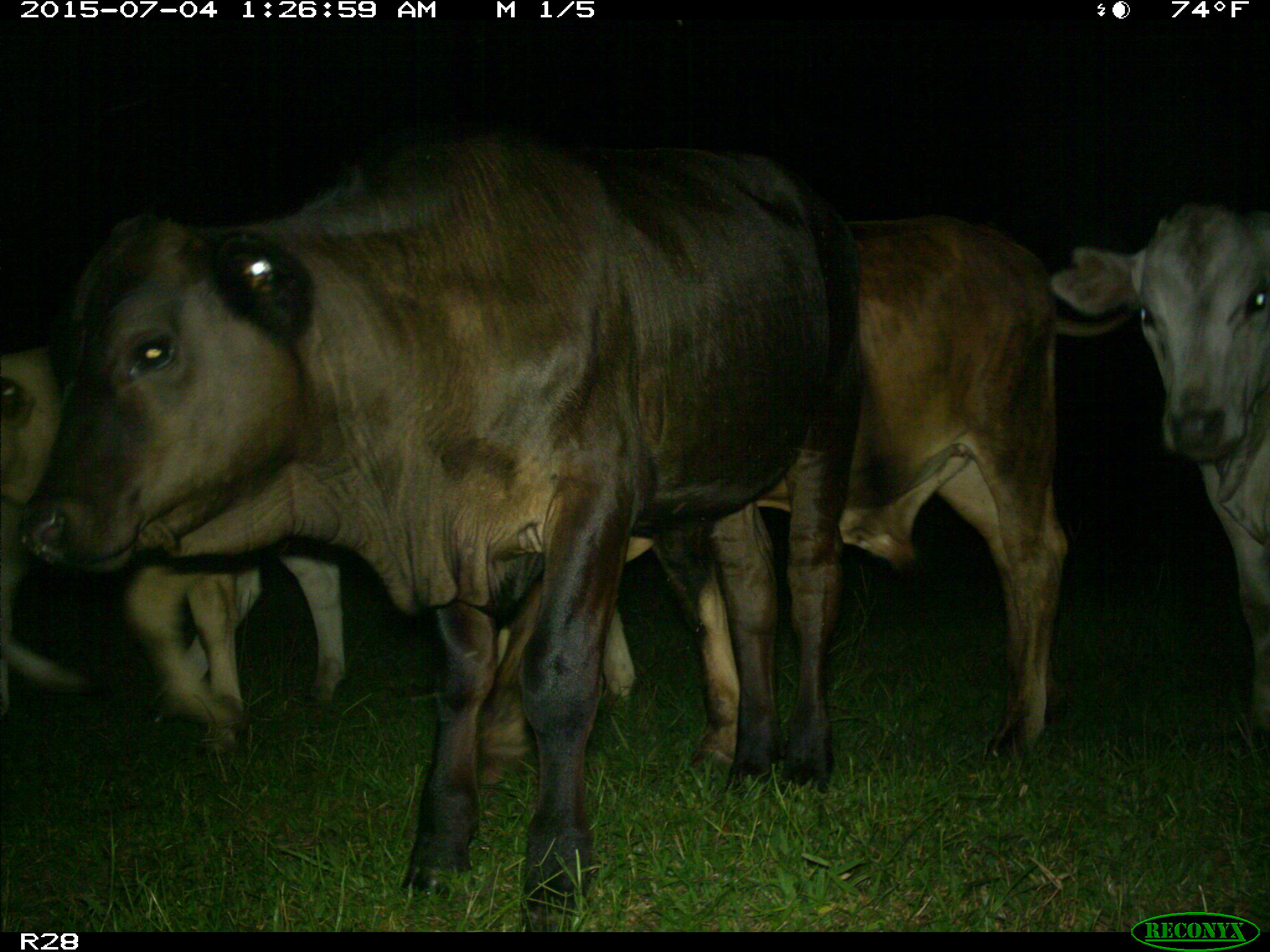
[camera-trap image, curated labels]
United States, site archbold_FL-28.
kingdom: Animalia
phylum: Chordata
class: Mammalia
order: Artiodactyla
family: Bovidae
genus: Bos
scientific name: Bos taurus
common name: domestic cow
Bos taurus (domestic cow).